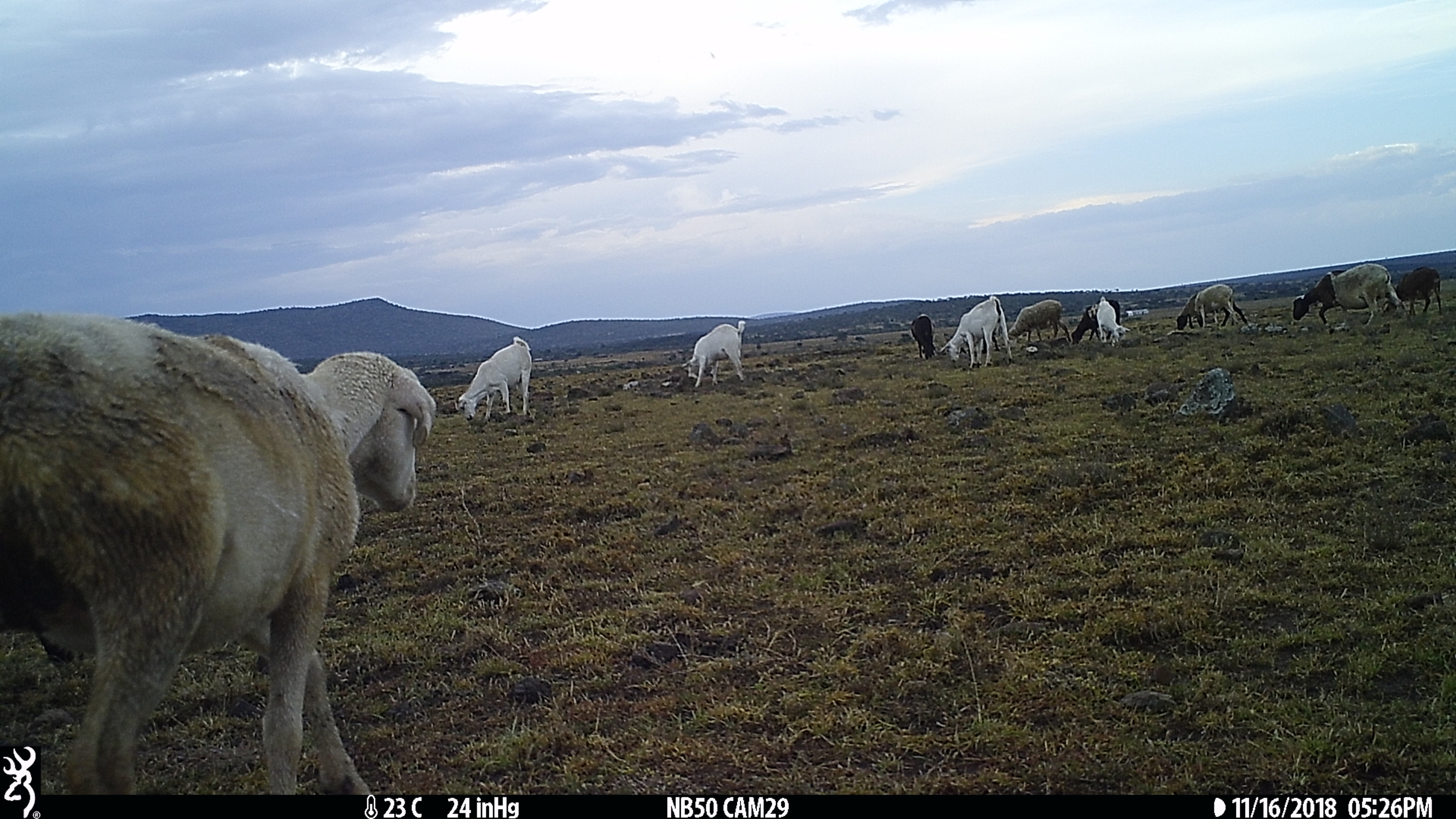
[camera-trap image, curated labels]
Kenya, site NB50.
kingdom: Animalia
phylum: Chordata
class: Mammalia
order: Artiodactyla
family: Bovidae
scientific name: Bovidae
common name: sheep or goat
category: shoat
Shoat (sheep or goat) (Bovidae).